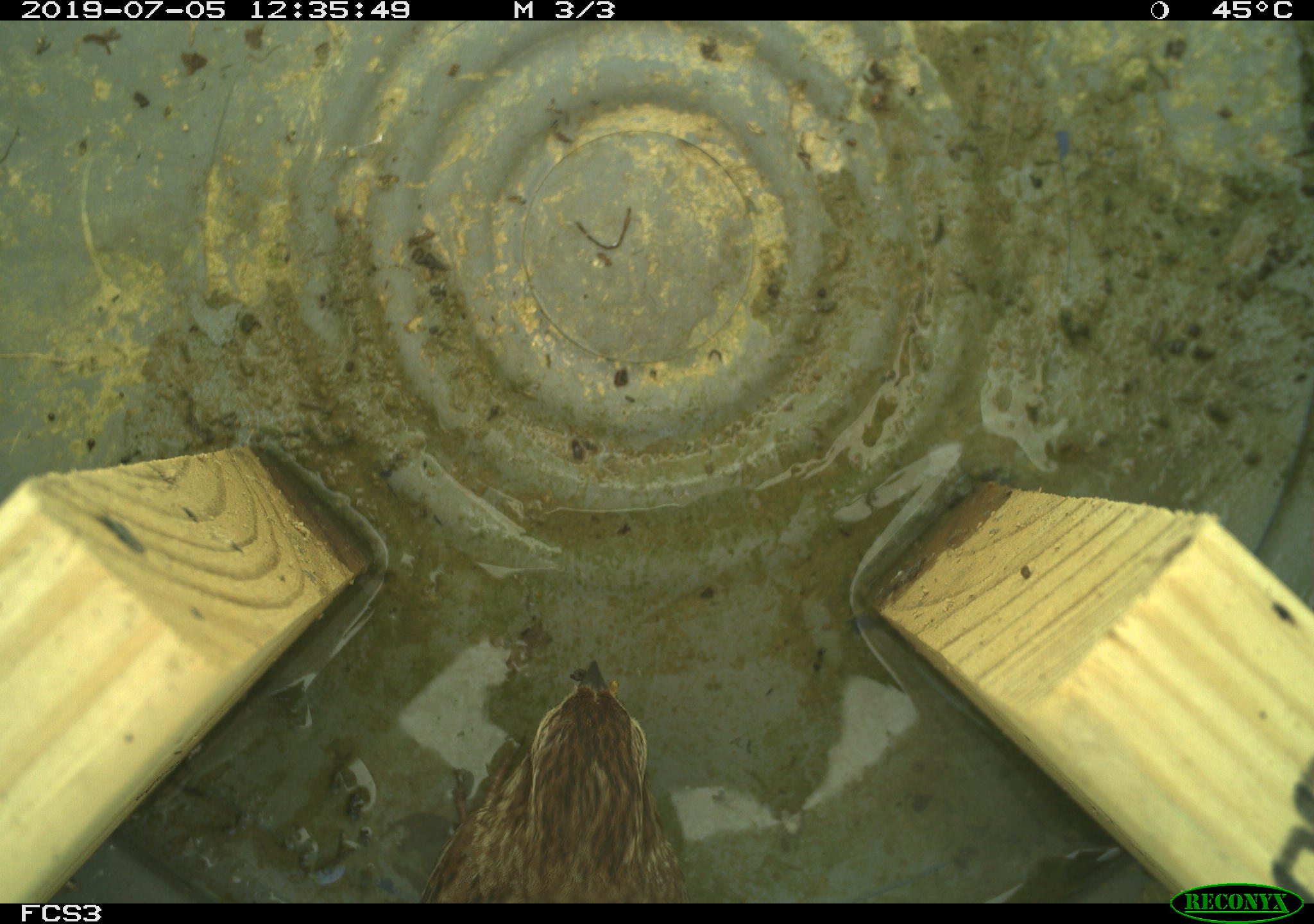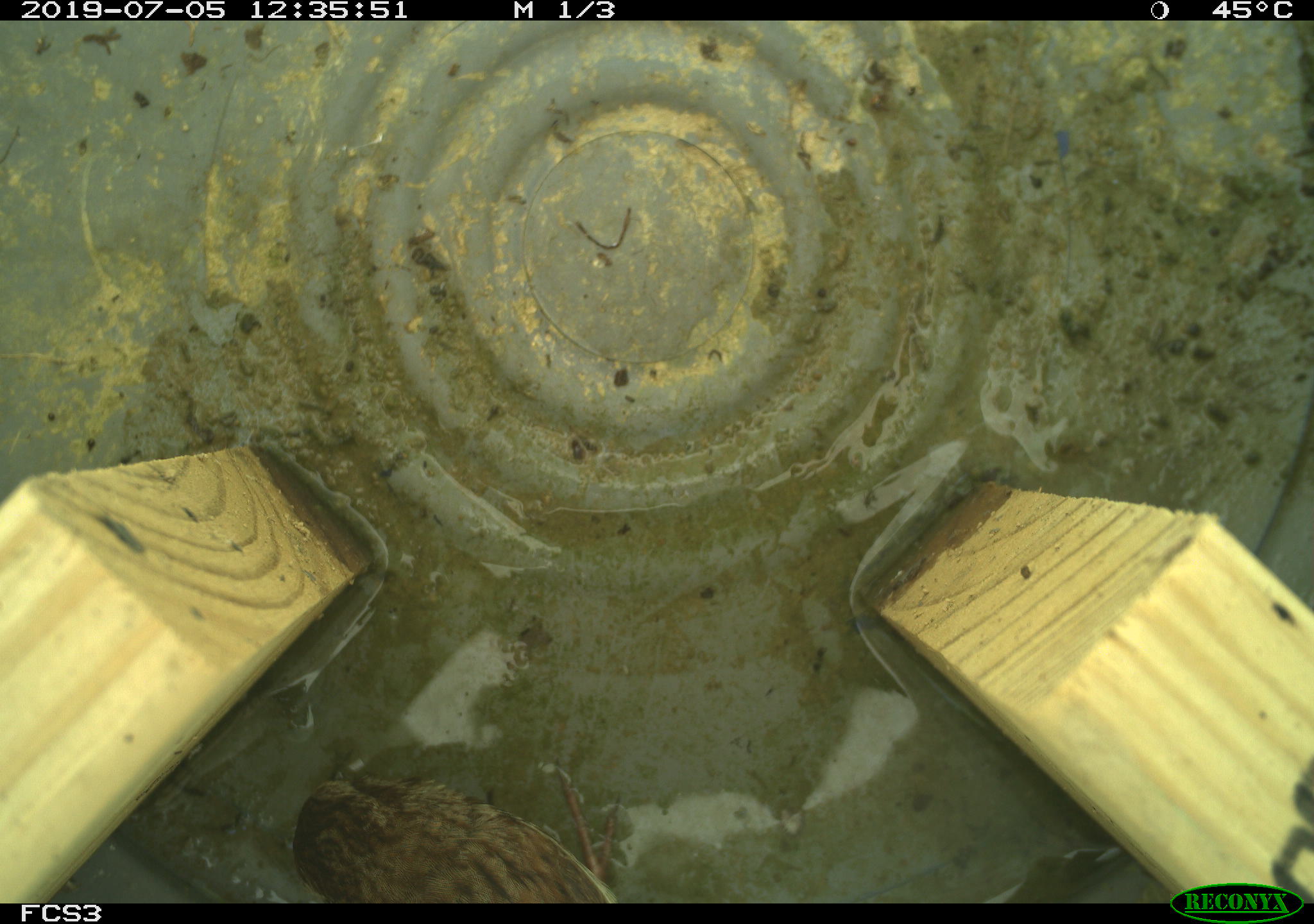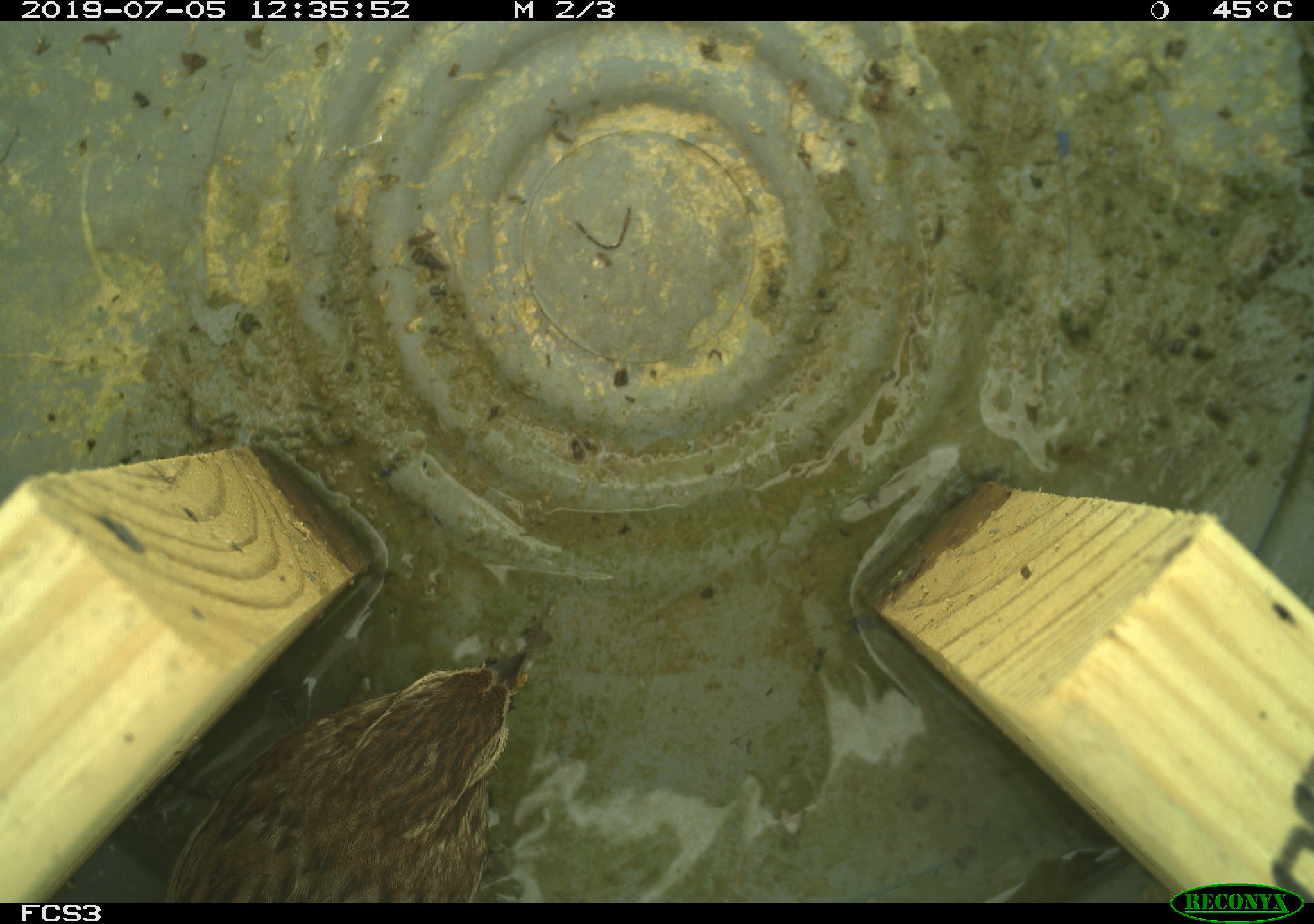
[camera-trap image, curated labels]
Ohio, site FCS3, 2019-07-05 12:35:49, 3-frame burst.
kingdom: Animalia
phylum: Chordata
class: Aves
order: Passeriformes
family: Passerellidae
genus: Melospiza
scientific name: Melospiza melodia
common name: song sparrow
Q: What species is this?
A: Song sparrow (Melospiza melodia).